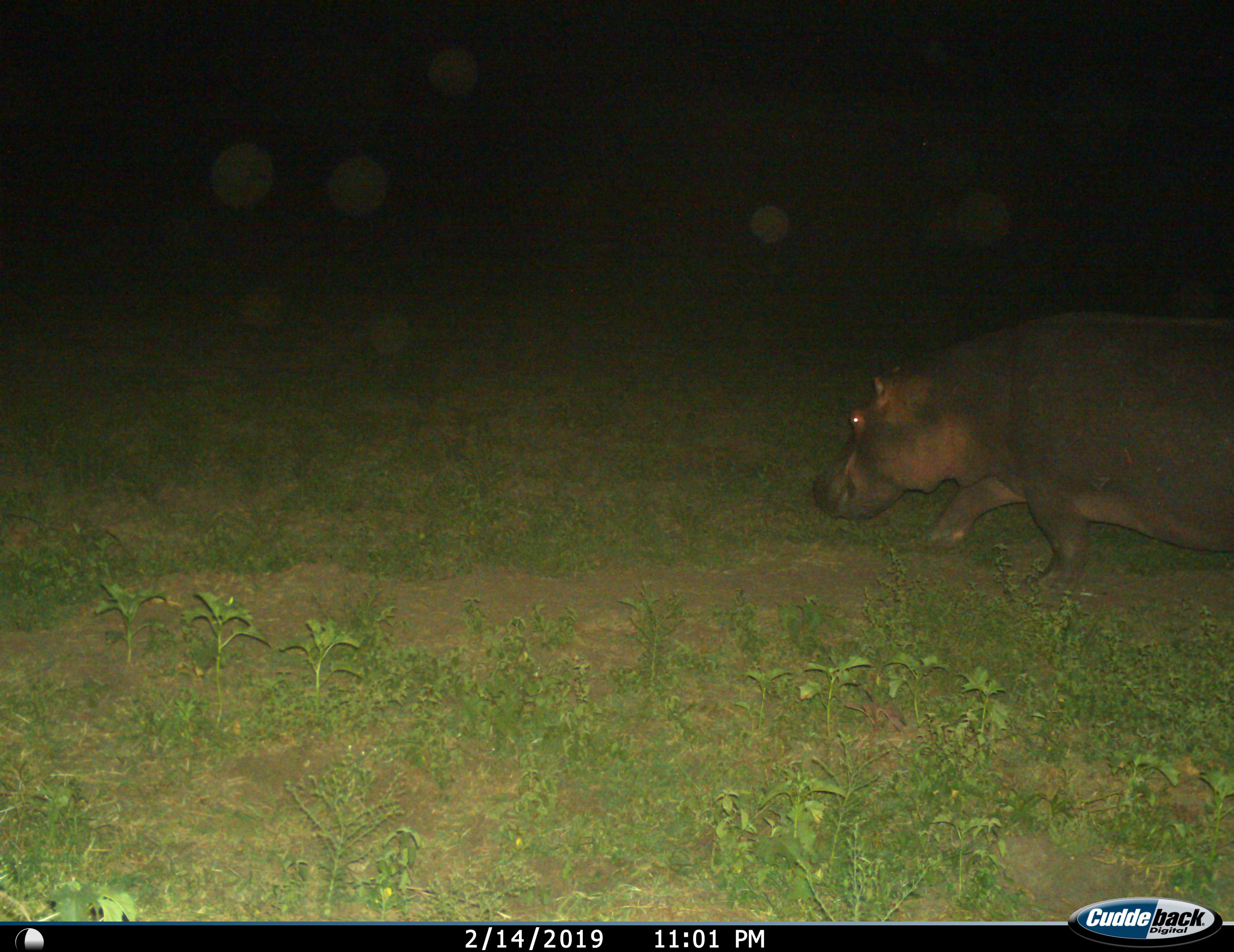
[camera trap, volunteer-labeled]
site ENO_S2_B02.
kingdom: Animalia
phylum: Chordata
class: Mammalia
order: Artiodactyla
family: Hippopotamidae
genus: Hippopotamus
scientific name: Hippopotamus amphibius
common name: hippopotamus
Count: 1.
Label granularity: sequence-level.